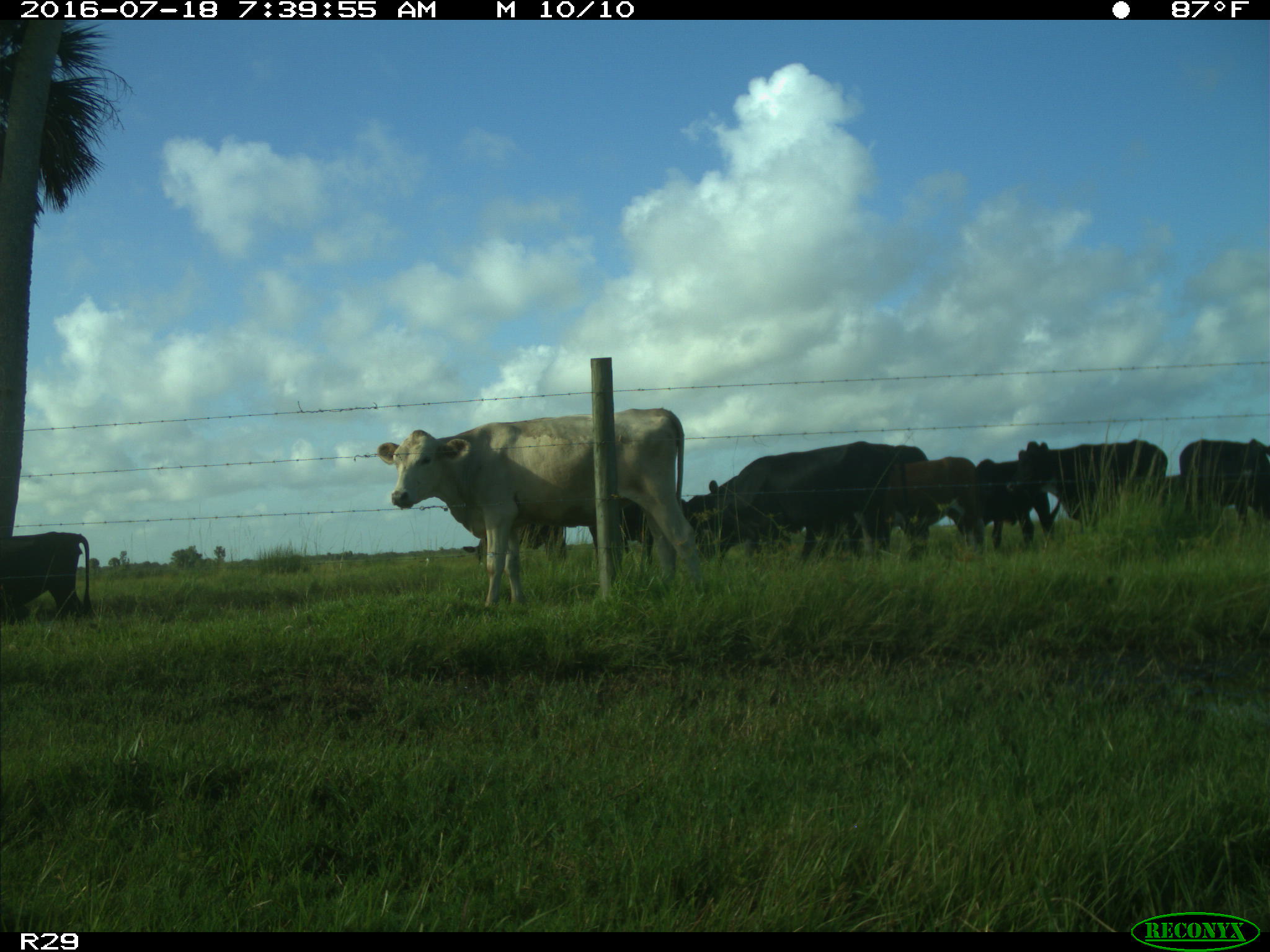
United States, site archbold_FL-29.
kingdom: Animalia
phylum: Chordata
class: Mammalia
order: Artiodactyla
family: Bovidae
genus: Bos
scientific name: Bos taurus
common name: domestic cow